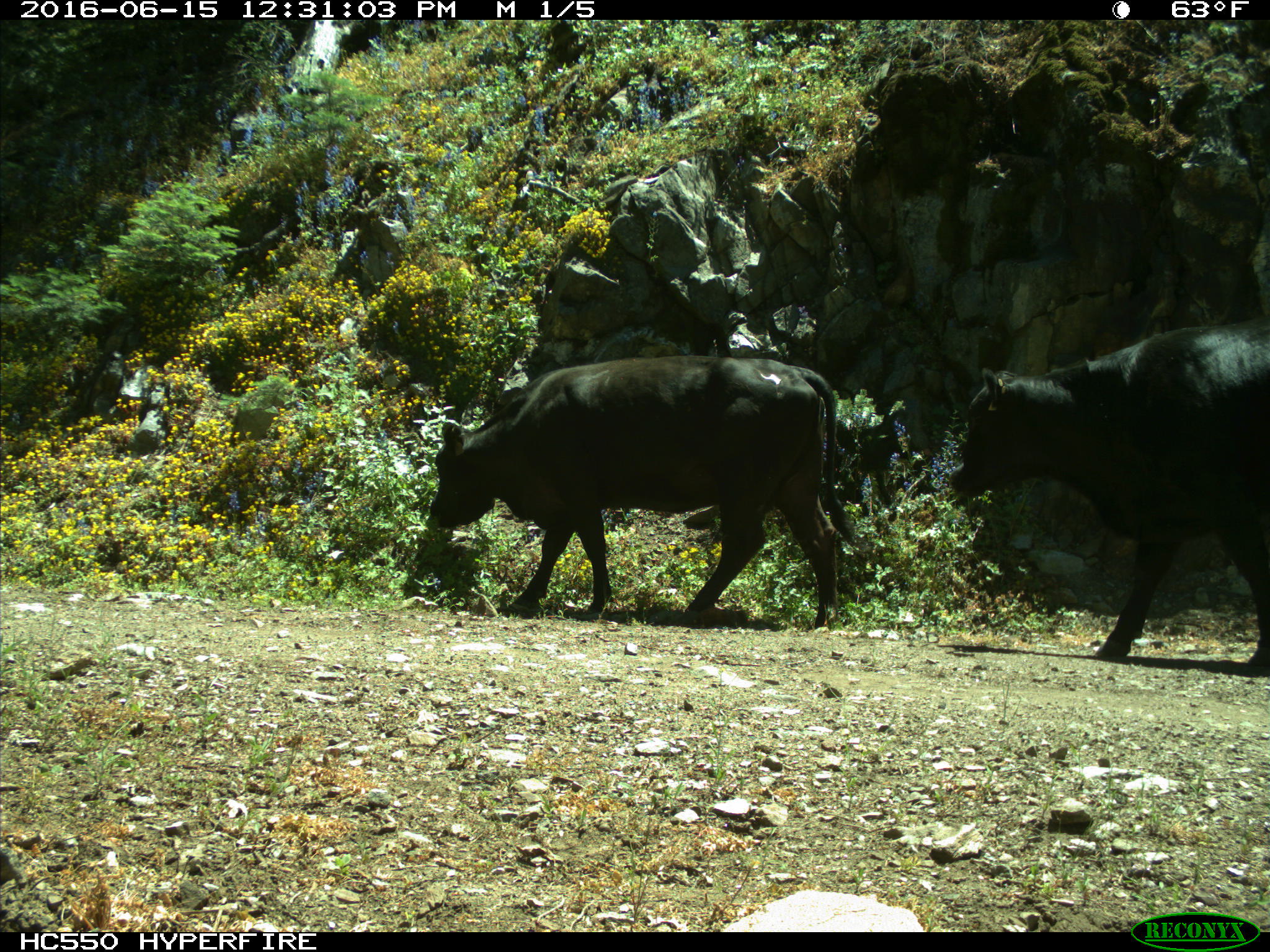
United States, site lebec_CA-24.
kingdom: Animalia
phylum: Chordata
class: Mammalia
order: Artiodactyla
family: Bovidae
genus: Bos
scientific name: Bos taurus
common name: domestic cow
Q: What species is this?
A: Bos taurus (domestic cow).